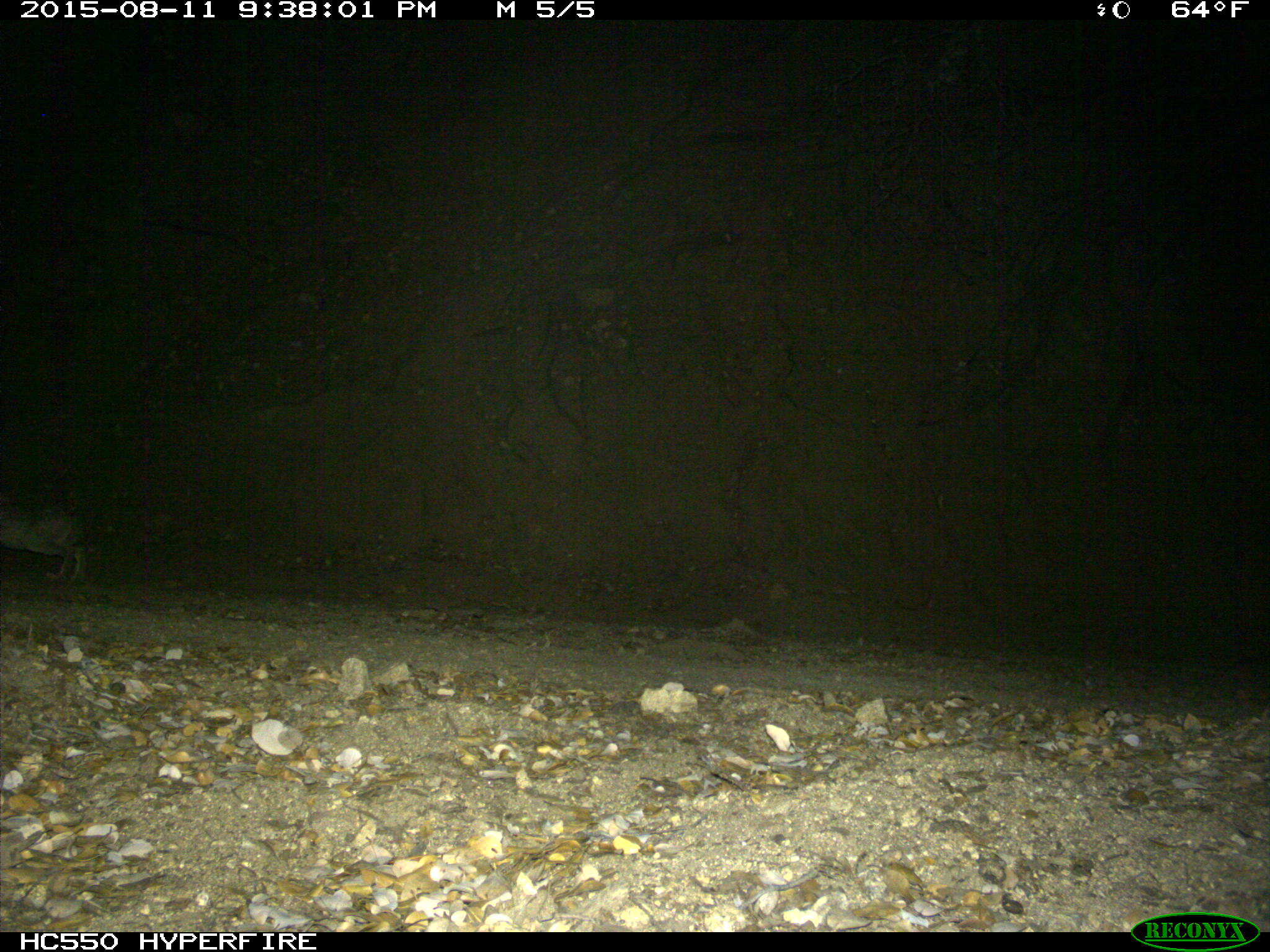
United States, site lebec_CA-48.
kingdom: Animalia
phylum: Chordata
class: Mammalia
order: Lagomorpha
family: Leporidae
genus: Lepus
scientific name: Lepus californicus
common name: black-tailed jackrabbit